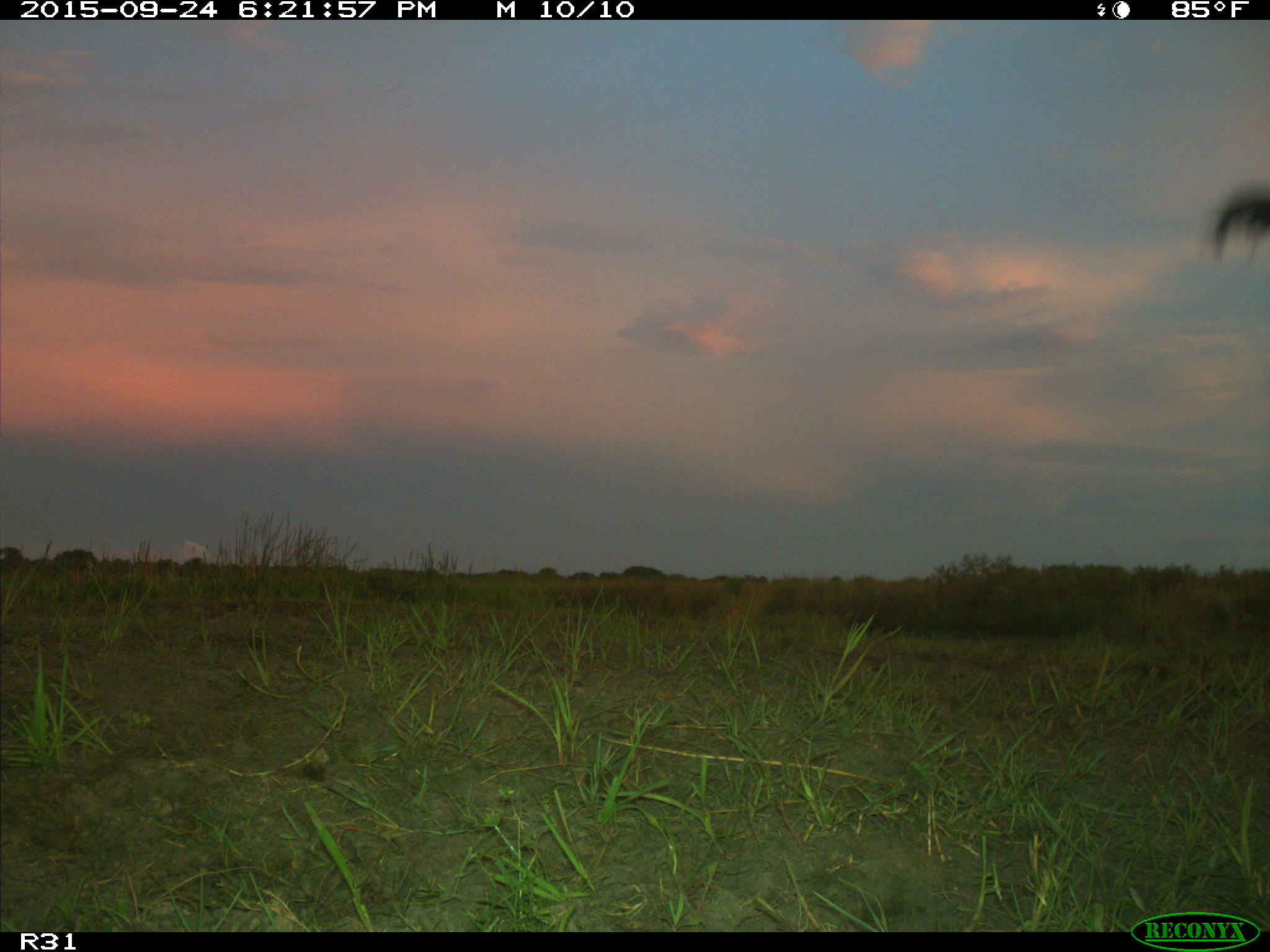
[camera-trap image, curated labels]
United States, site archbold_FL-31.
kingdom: Animalia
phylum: Chordata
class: Mammalia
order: Artiodactyla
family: Bovidae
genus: Bos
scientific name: Bos taurus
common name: domestic cow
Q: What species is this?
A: Bos taurus (domestic cow).